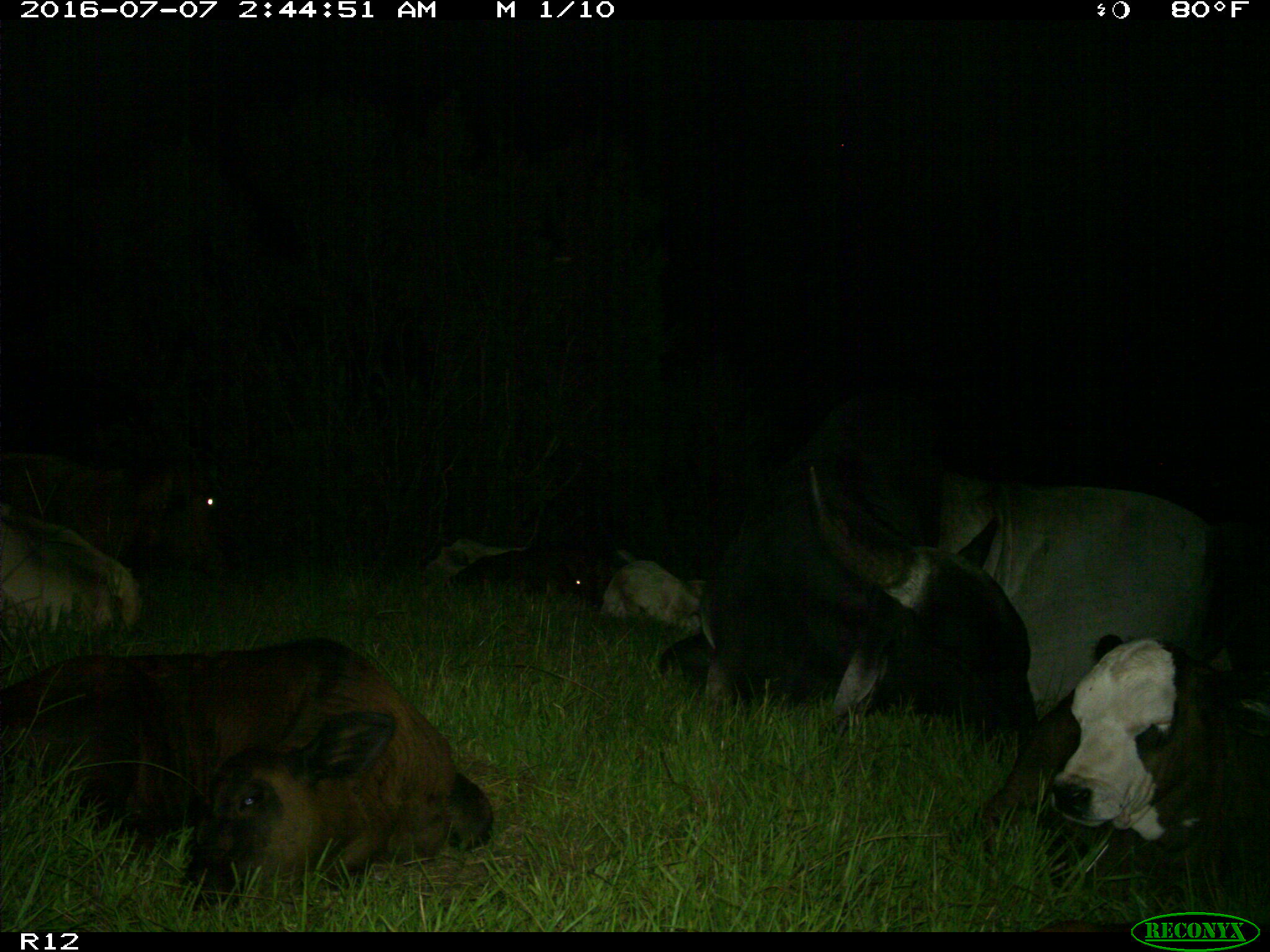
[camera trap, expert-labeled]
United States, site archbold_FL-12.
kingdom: Animalia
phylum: Chordata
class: Mammalia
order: Artiodactyla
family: Bovidae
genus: Bos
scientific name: Bos taurus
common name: domestic cow